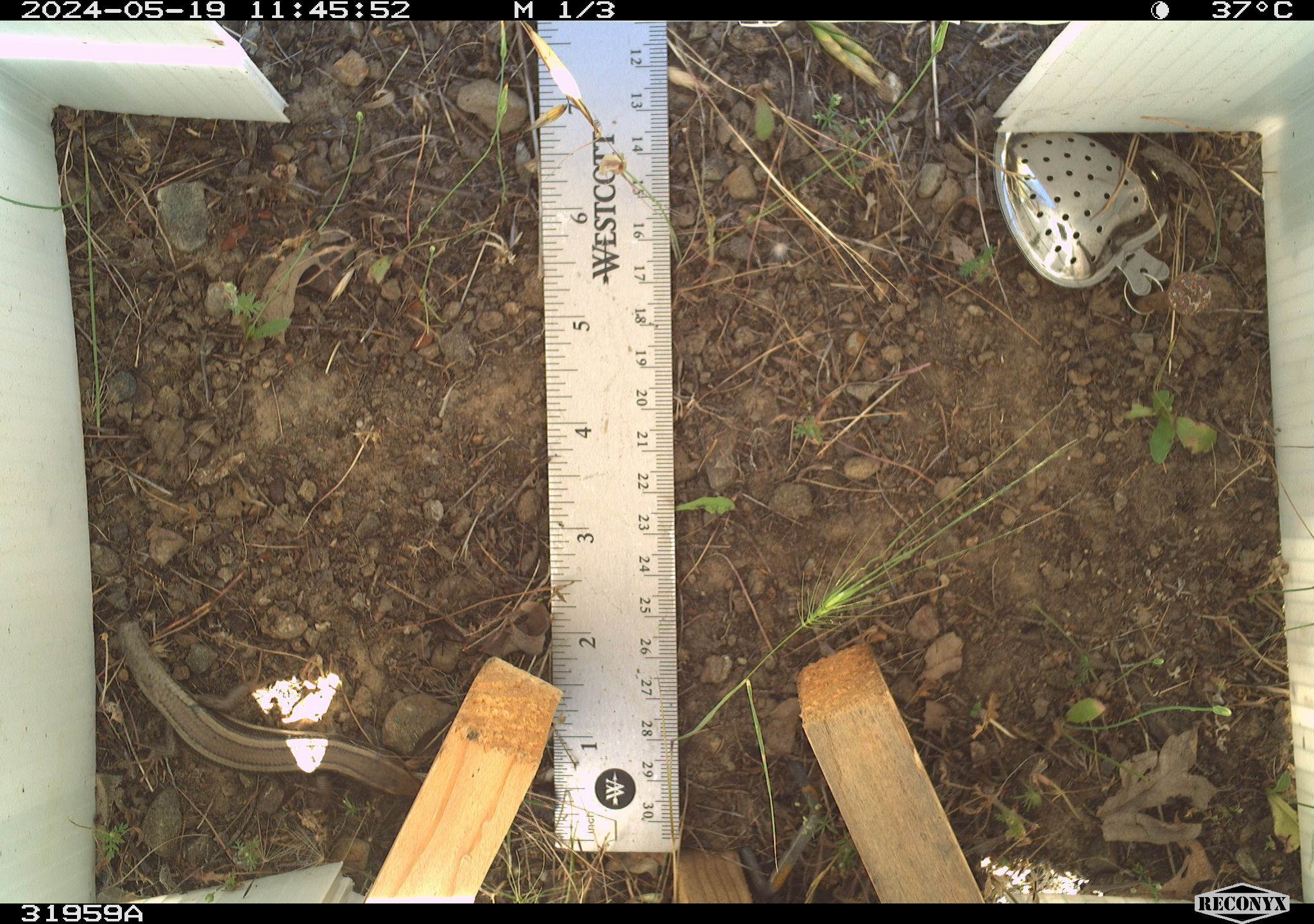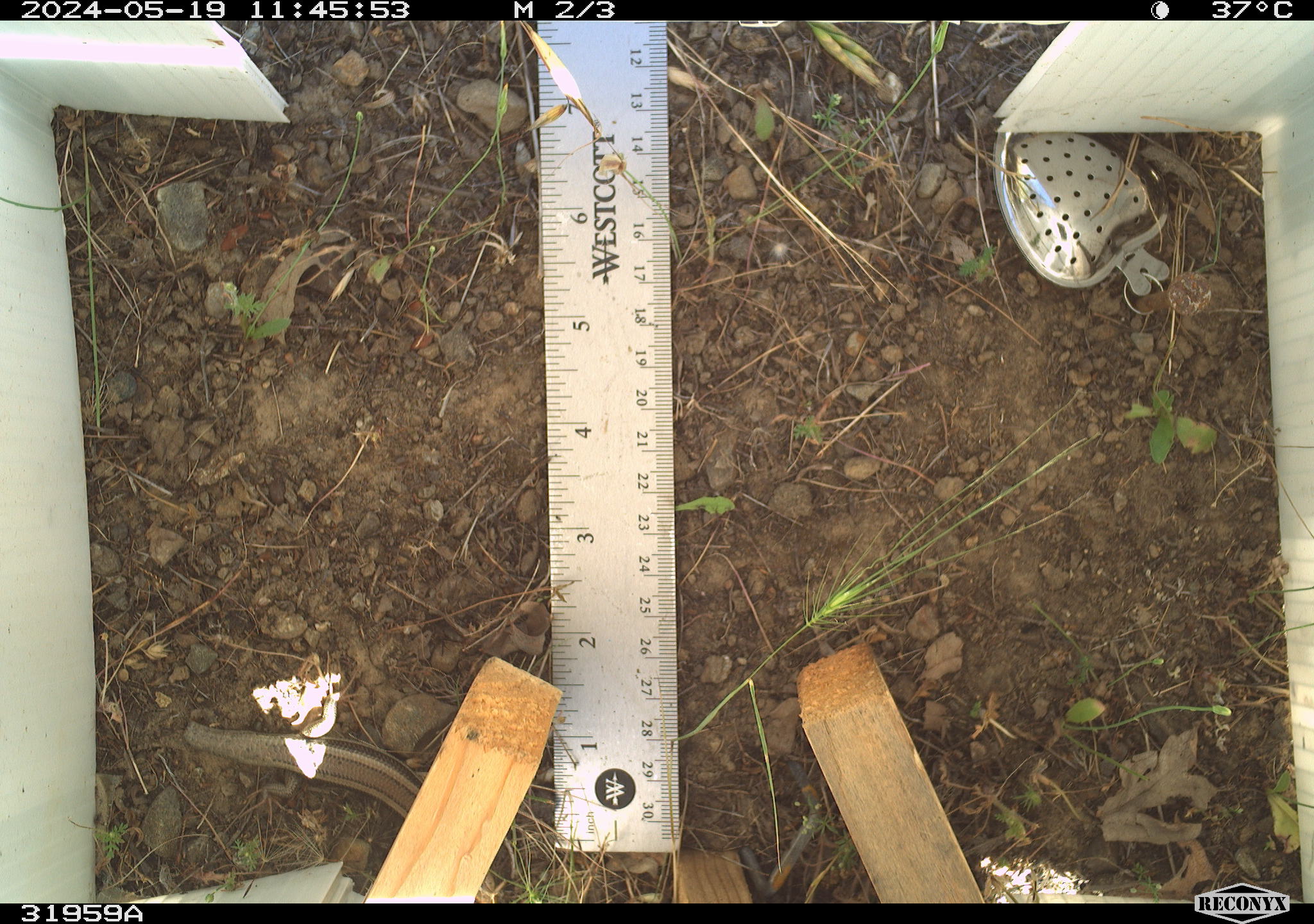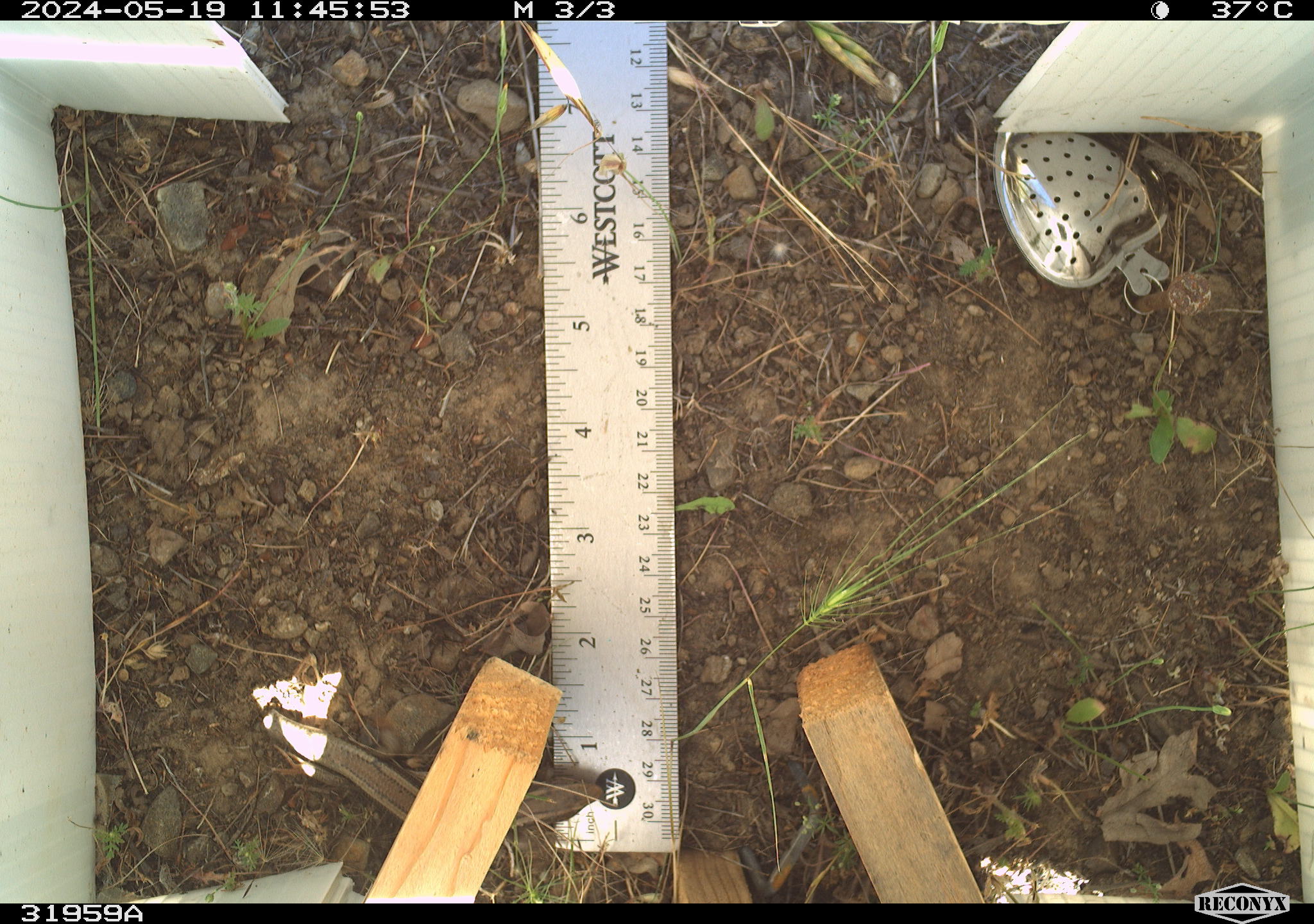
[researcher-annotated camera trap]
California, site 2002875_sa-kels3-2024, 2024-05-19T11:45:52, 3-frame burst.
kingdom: Animalia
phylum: Chordata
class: Reptilia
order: Squamata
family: Scincidae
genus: Plestiodon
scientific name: Plestiodon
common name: blue-tailed skinks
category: plestiodon species